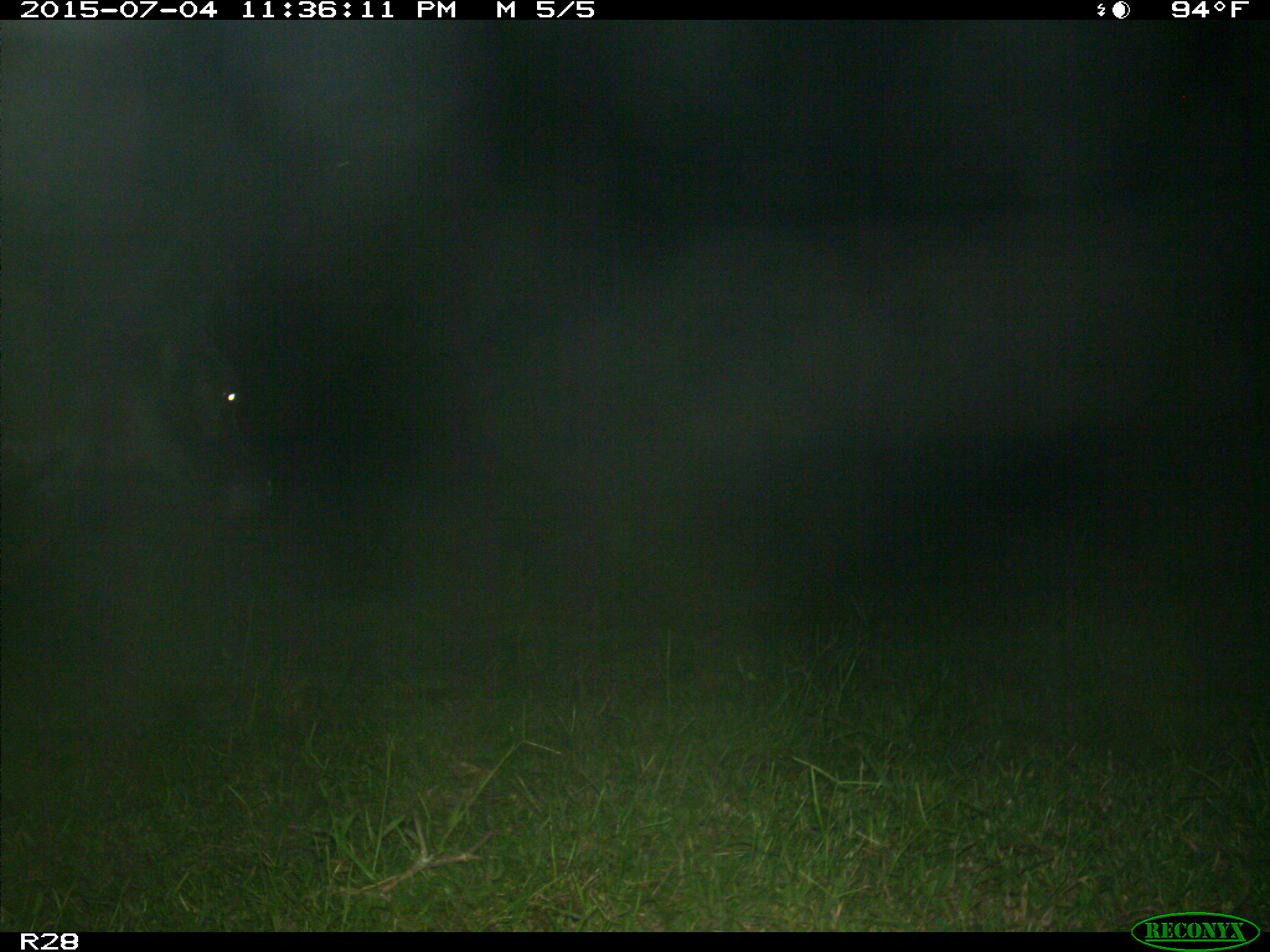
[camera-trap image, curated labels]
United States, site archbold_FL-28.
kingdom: Animalia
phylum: Chordata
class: Mammalia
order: Artiodactyla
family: Bovidae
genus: Bos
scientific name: Bos taurus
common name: domestic cow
Bos taurus (domestic cow).